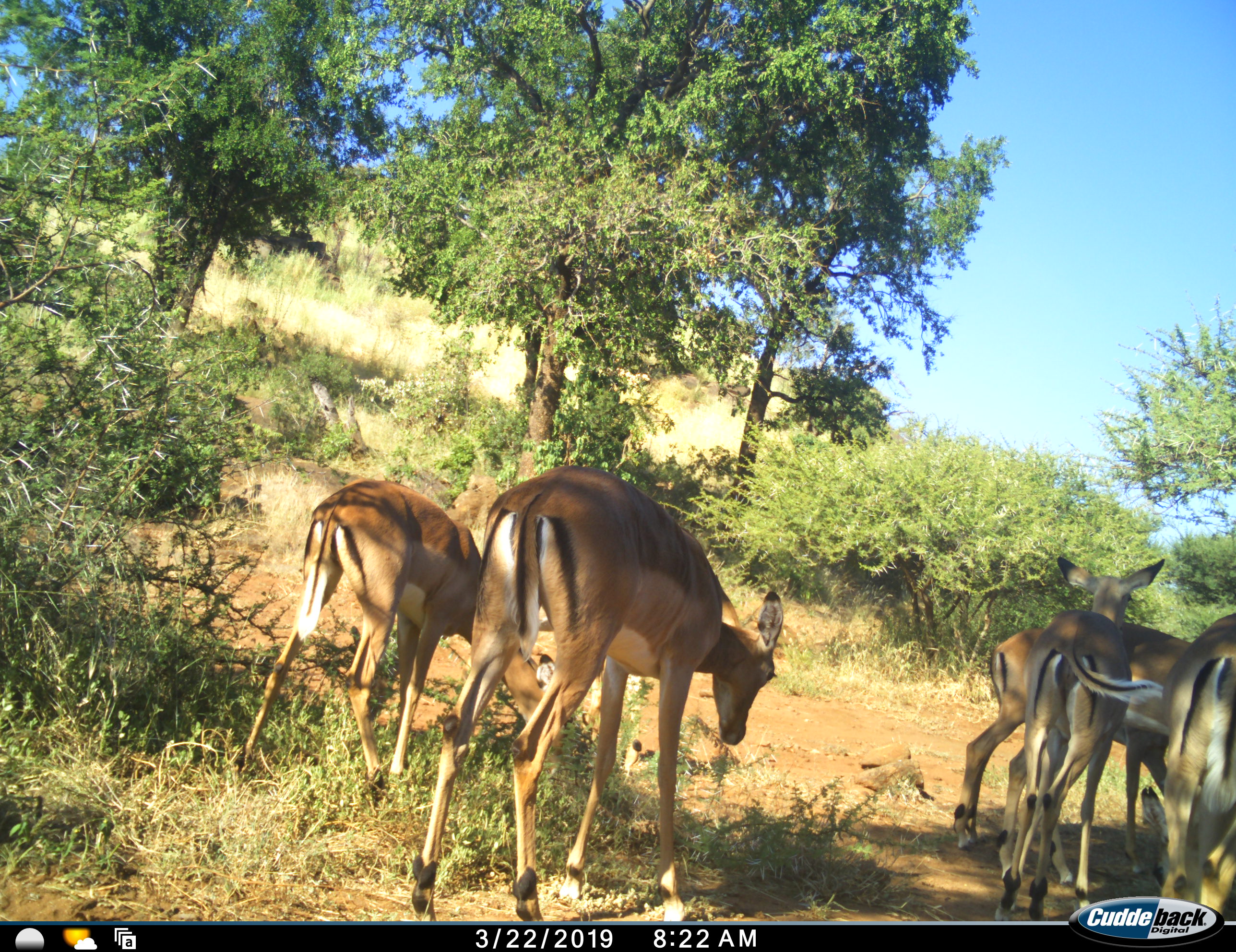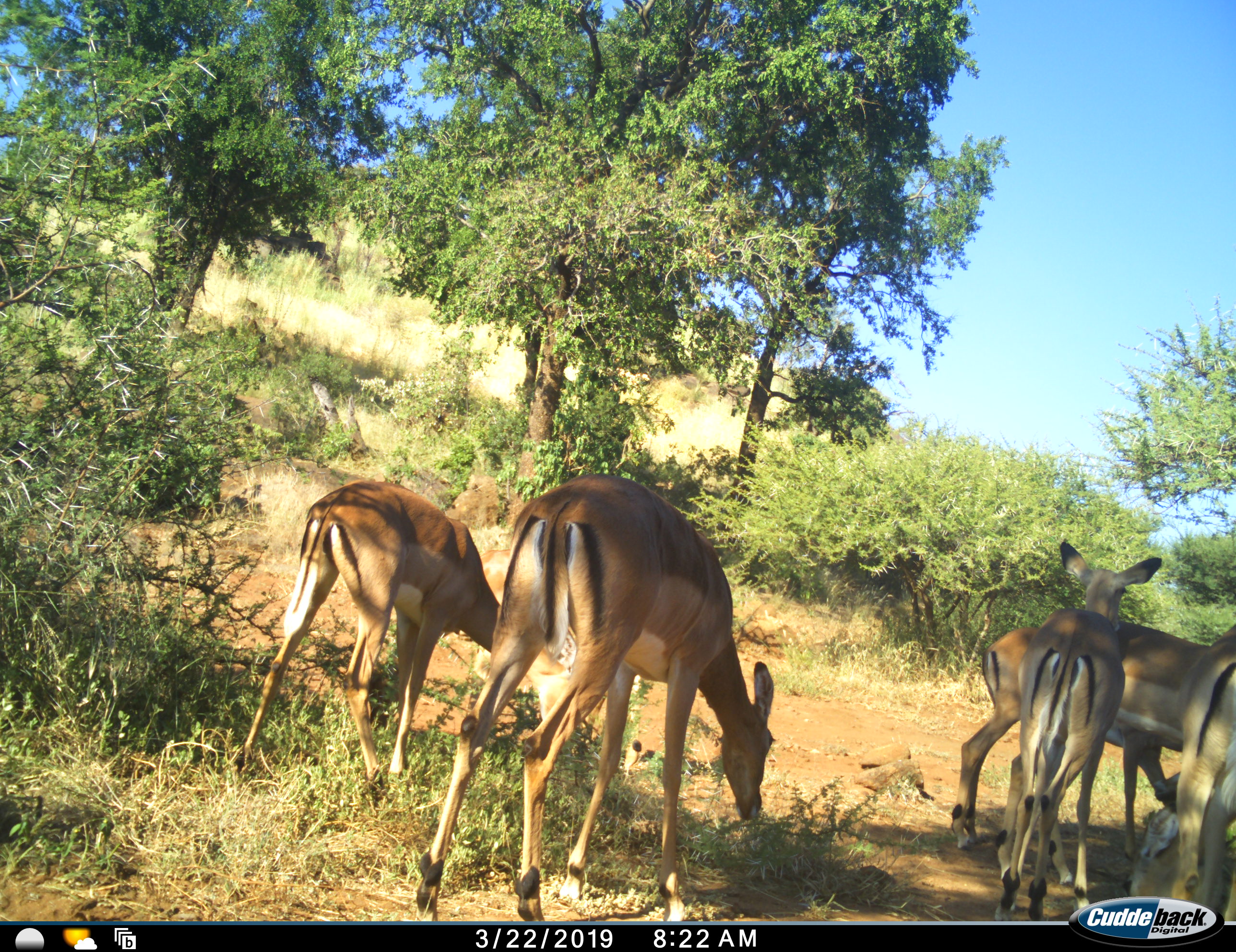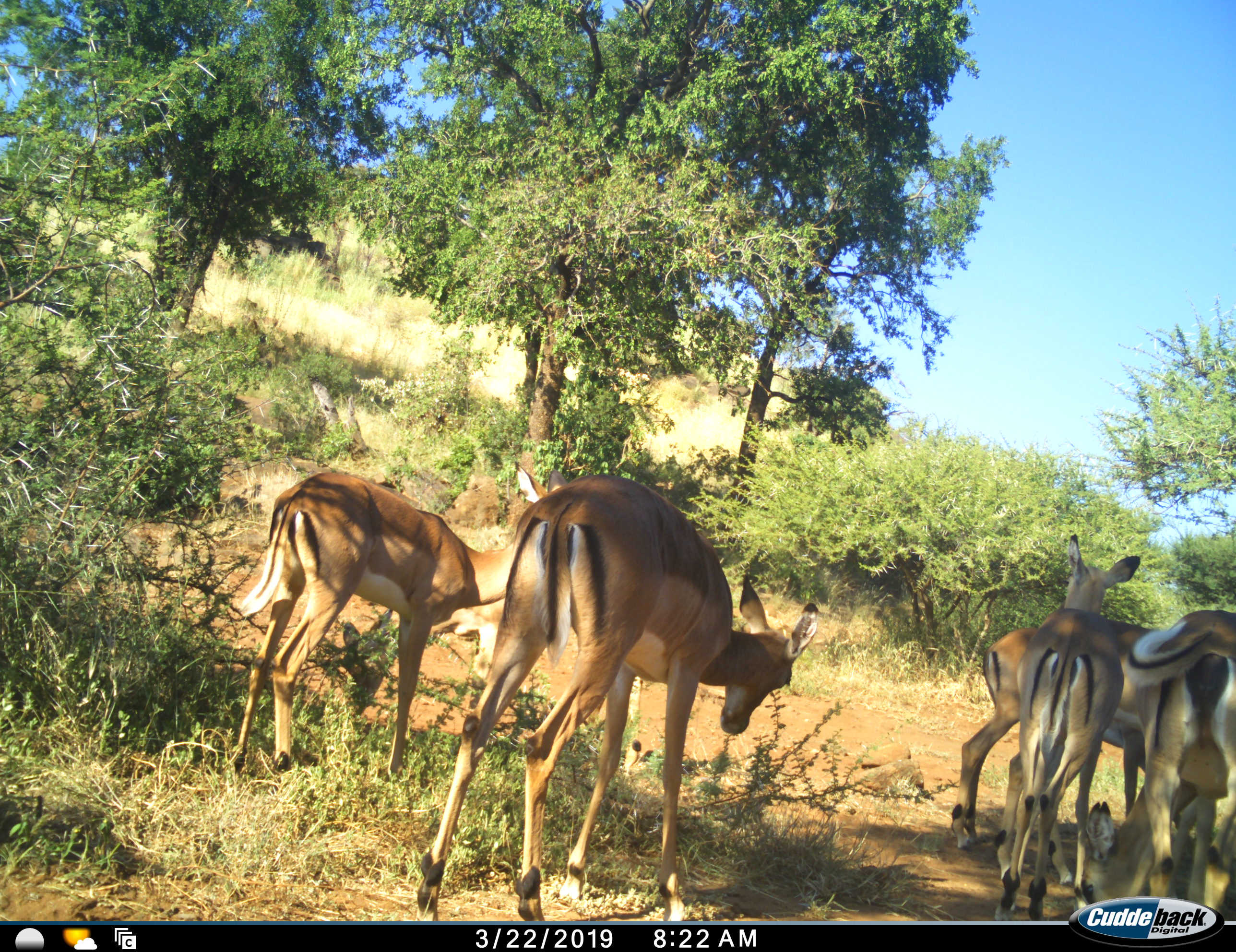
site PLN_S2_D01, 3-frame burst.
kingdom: Animalia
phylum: Chordata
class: Mammalia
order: Artiodactyla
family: Bovidae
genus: Aepyceros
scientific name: Aepyceros melampus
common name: impala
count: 6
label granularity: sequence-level